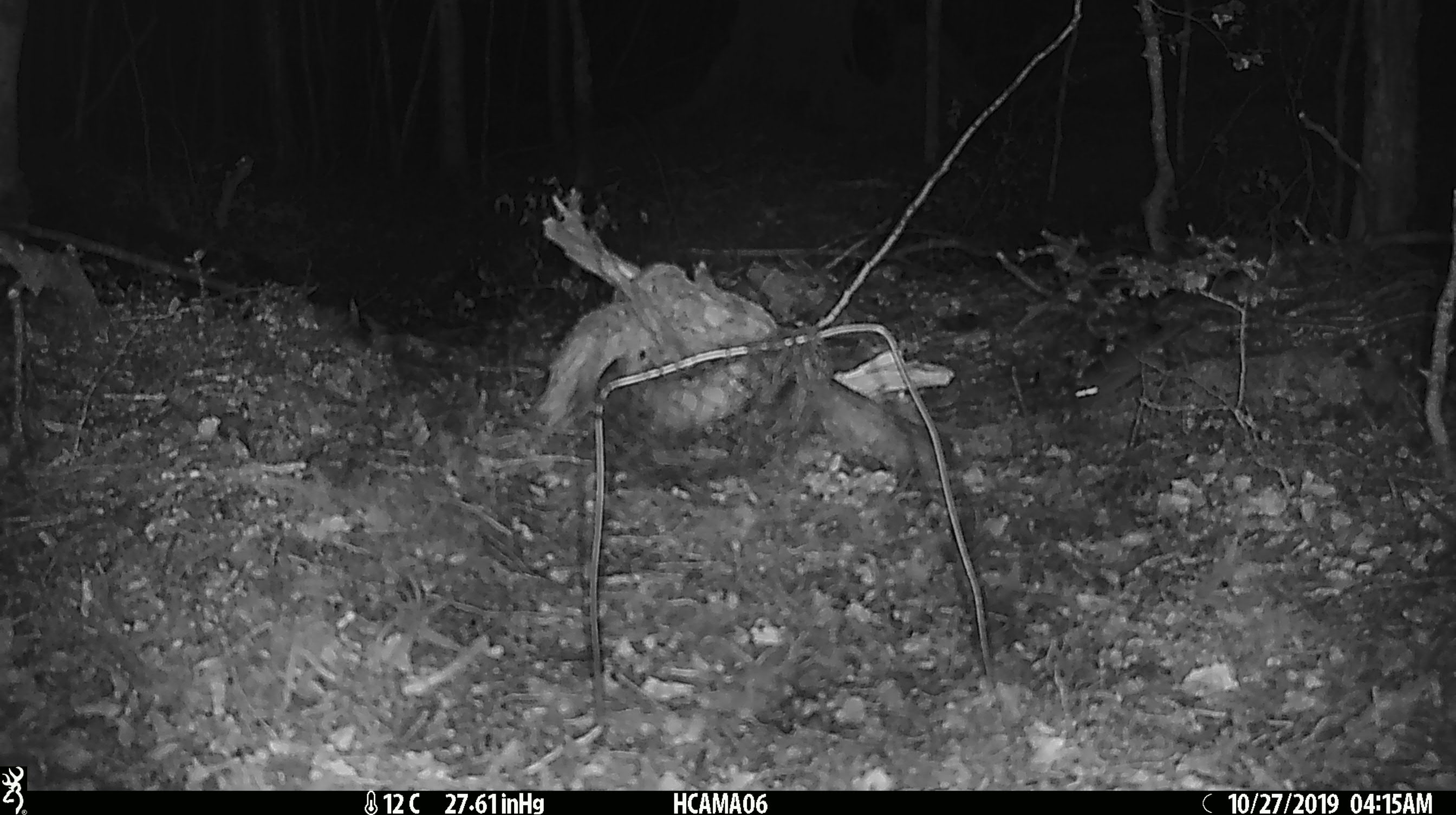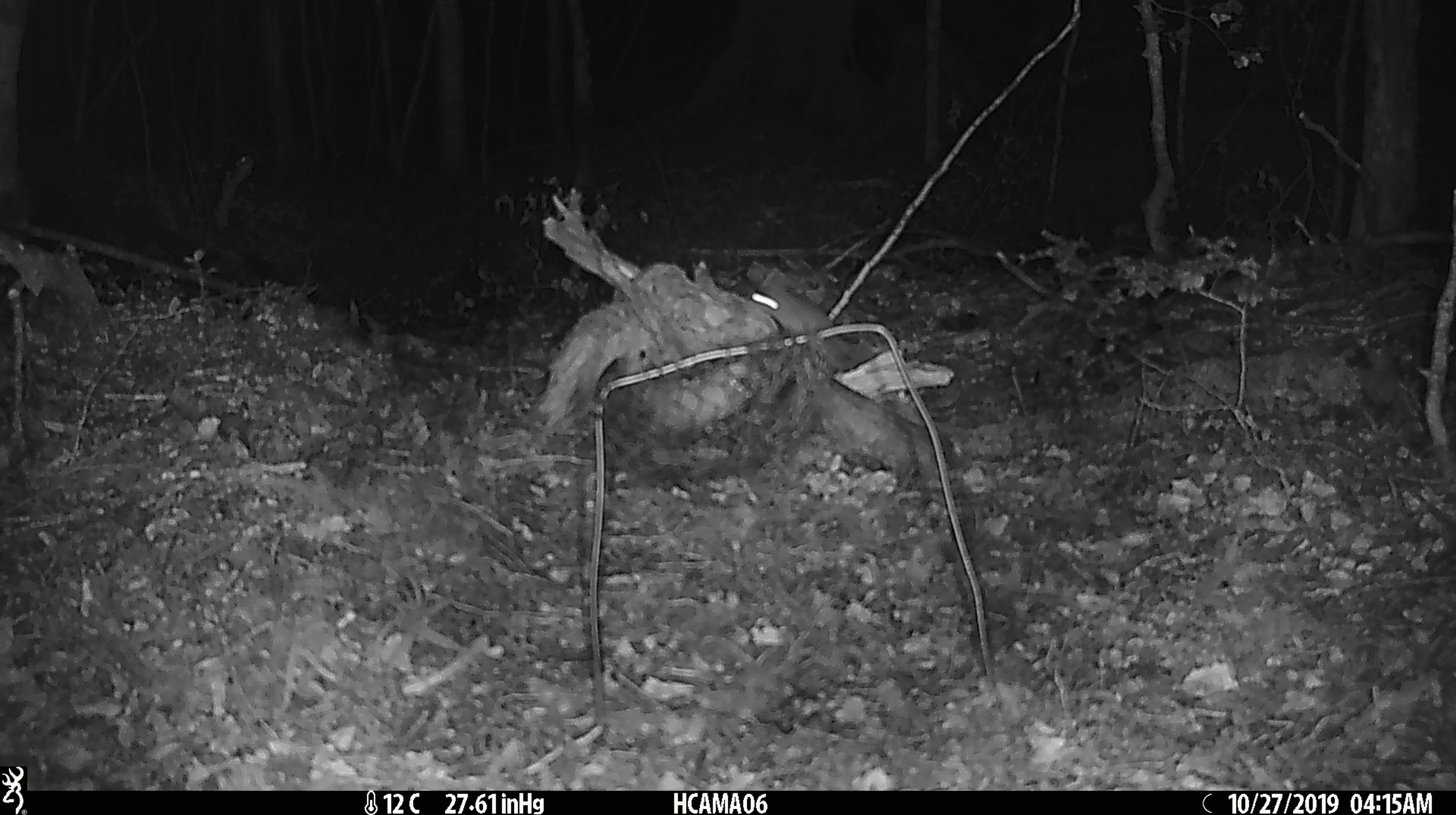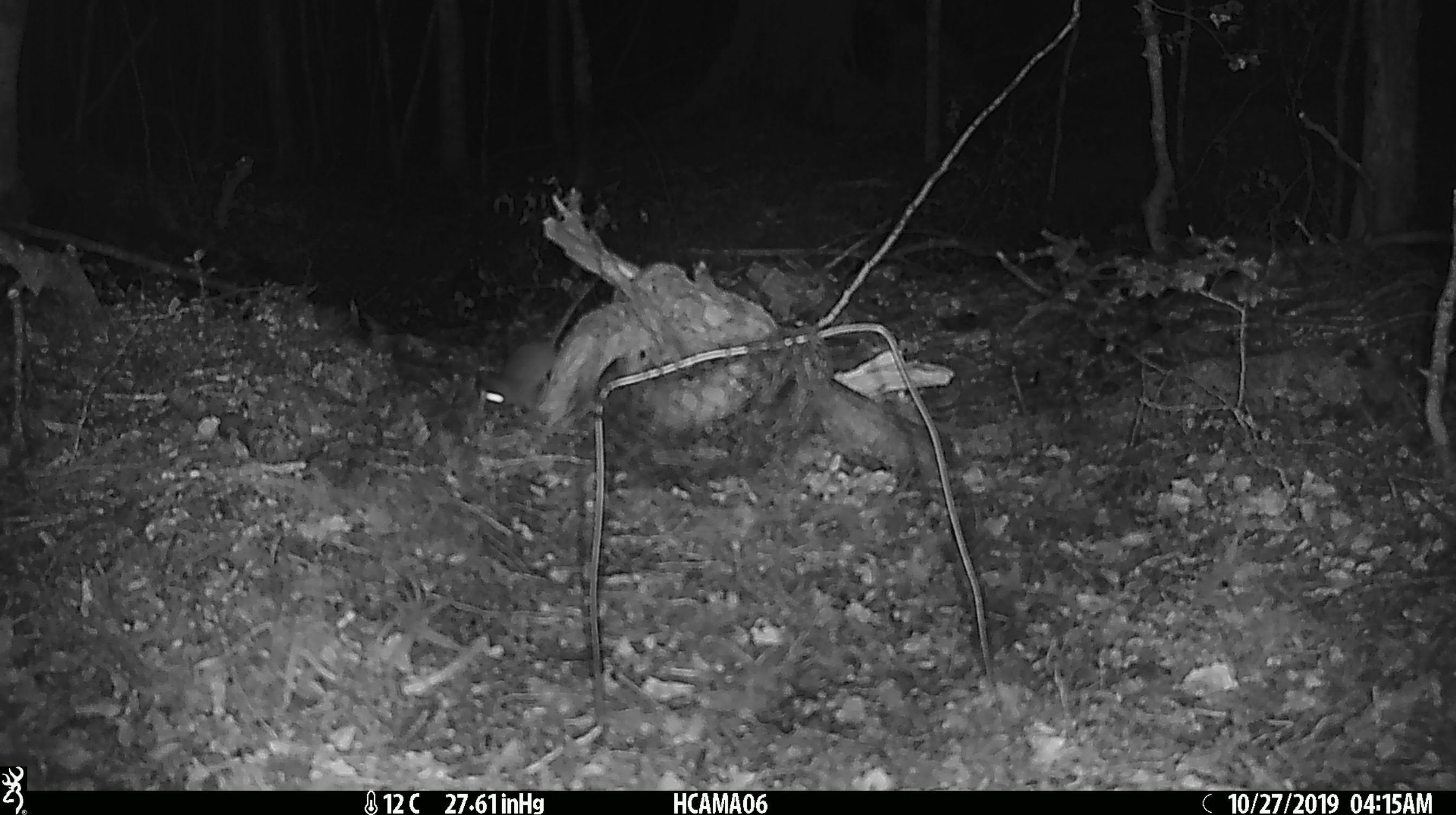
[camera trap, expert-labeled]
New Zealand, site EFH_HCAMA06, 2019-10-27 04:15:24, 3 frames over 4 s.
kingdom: Animalia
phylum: Chordata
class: Mammalia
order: Rodentia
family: Muridae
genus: Mus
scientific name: Mus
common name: mouse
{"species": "mouse (Mus)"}